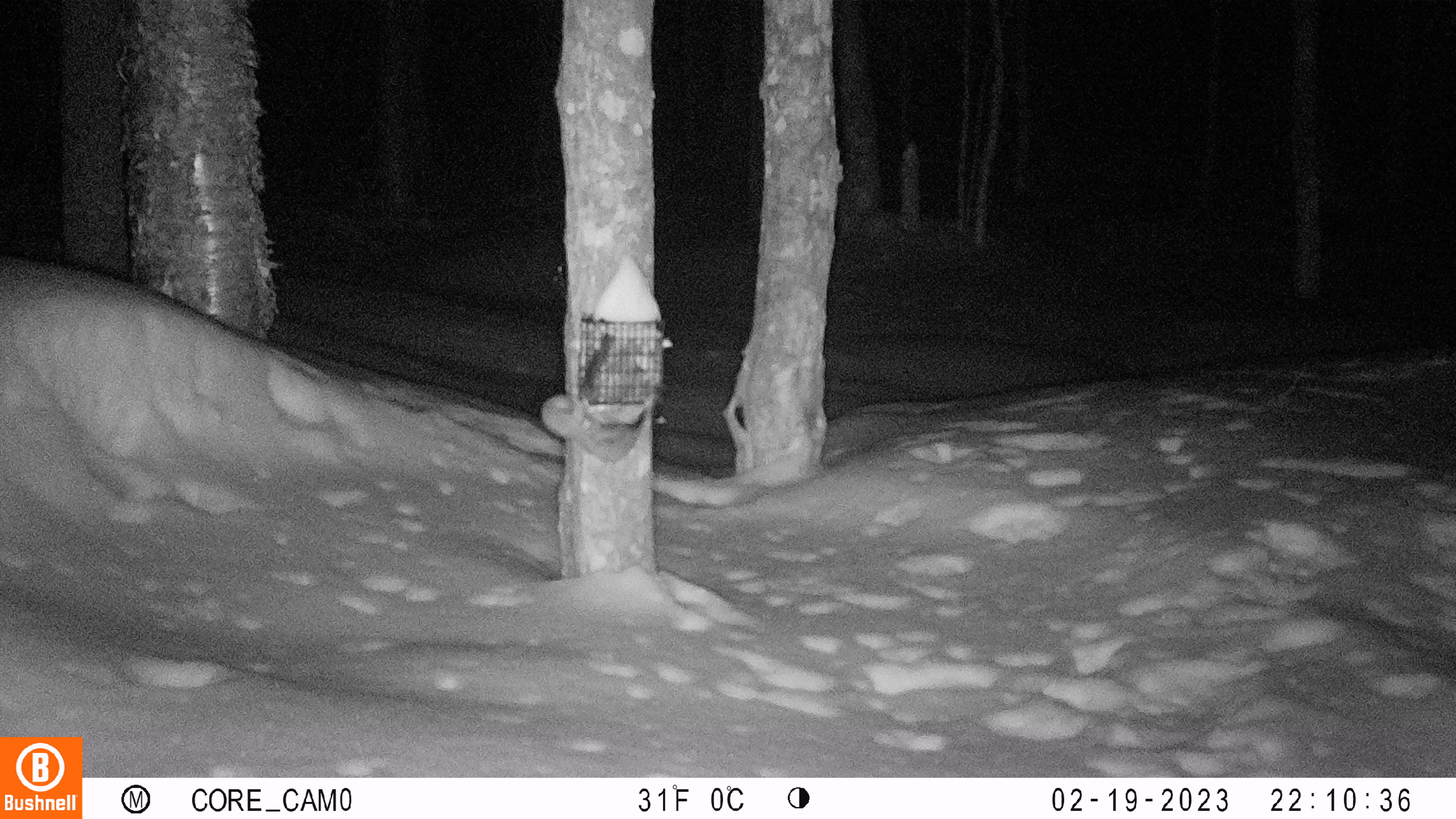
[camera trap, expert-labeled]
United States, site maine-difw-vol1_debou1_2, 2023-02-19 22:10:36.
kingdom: Animalia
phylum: Chordata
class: Mammalia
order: Rodentia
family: Sciuridae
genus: Glaucomys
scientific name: Glaucomys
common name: flying squirrel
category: flying squirrel sp.